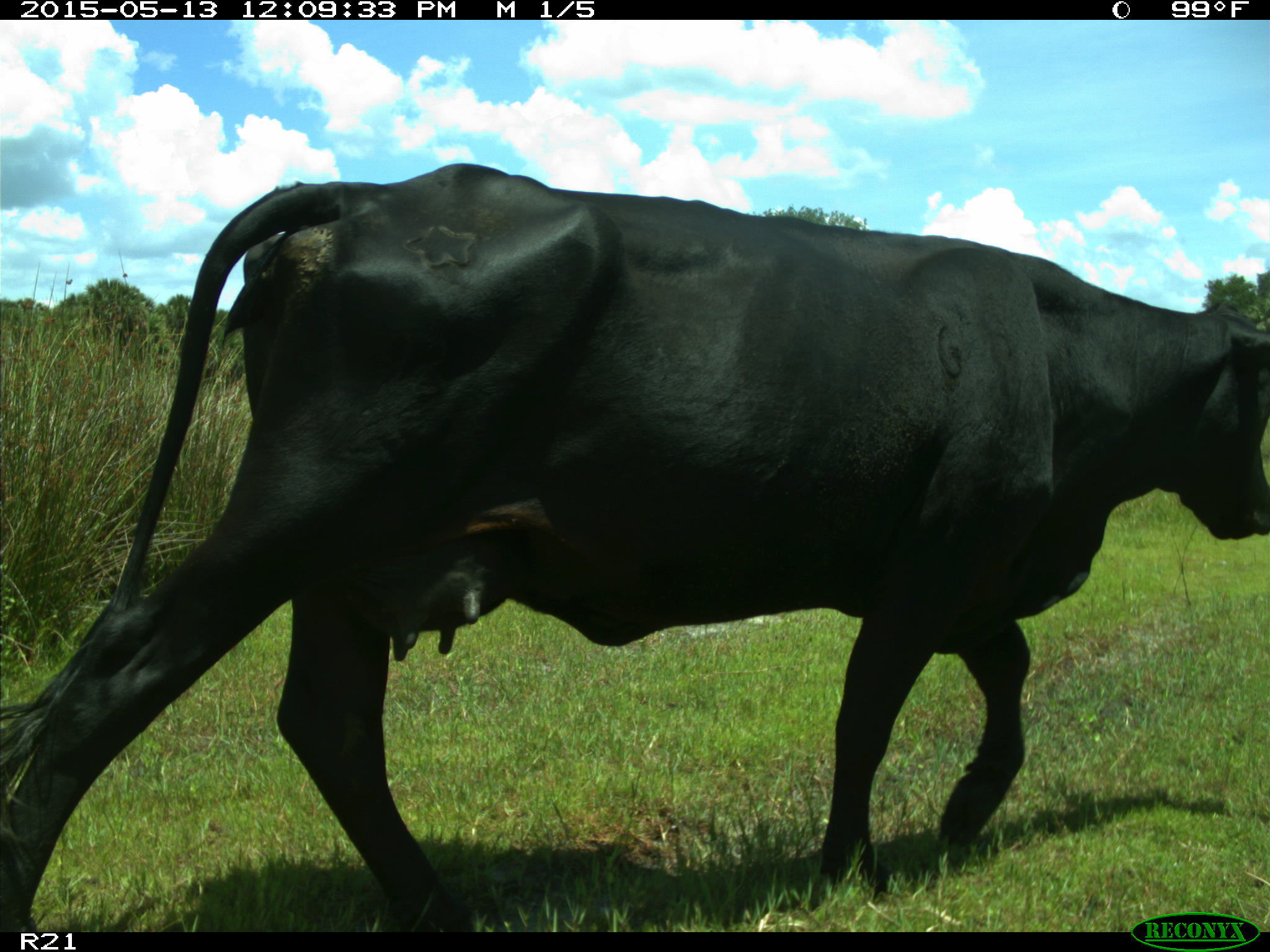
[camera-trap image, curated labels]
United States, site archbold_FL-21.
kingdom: Animalia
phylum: Chordata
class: Mammalia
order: Artiodactyla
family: Bovidae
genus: Bos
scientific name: Bos taurus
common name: domestic cow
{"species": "Bos taurus (domestic cow)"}